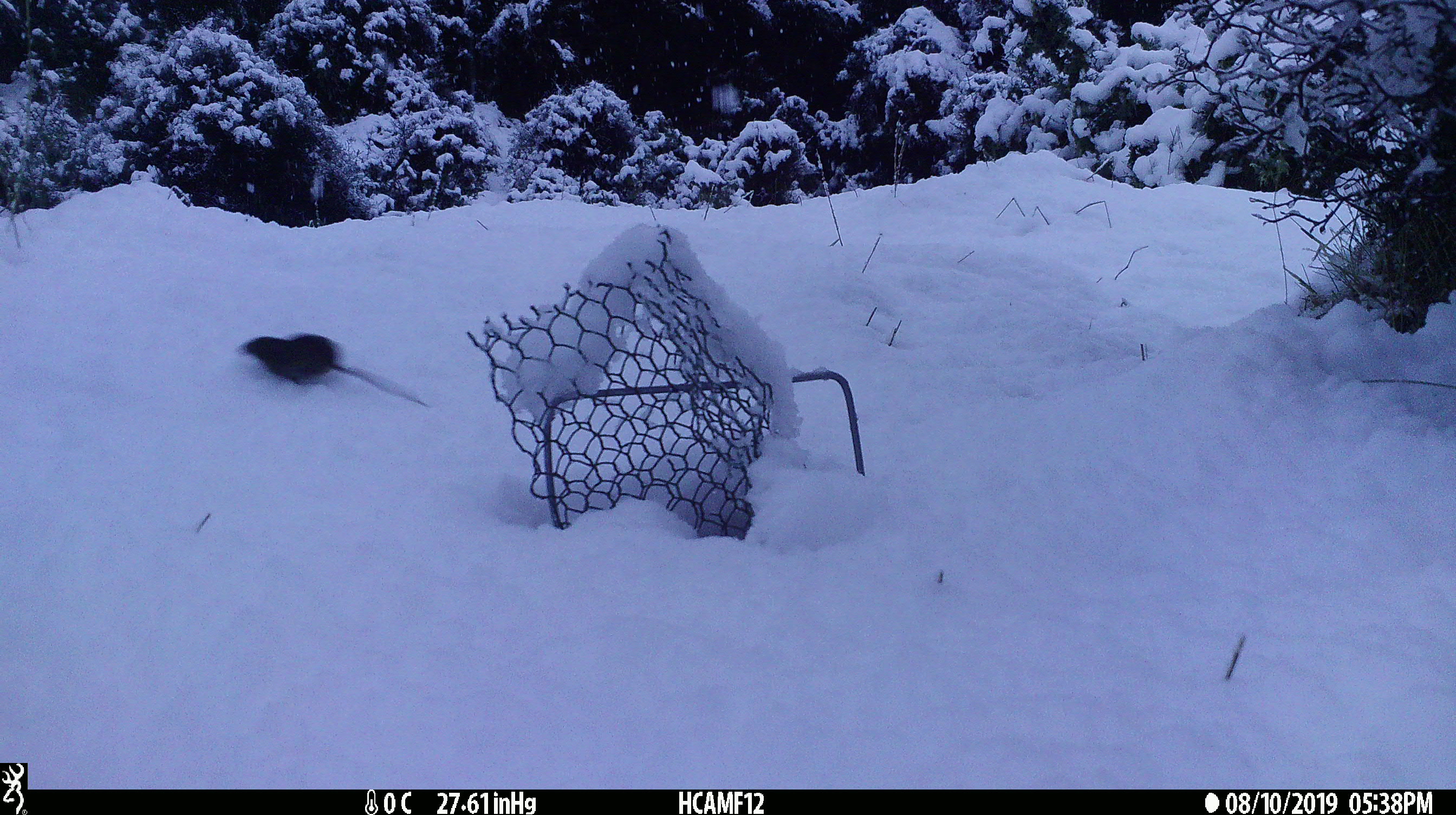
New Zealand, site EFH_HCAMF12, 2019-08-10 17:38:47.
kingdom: Animalia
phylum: Chordata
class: Mammalia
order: Rodentia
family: Muridae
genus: Mus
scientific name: Mus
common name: mouse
Mouse (Mus).